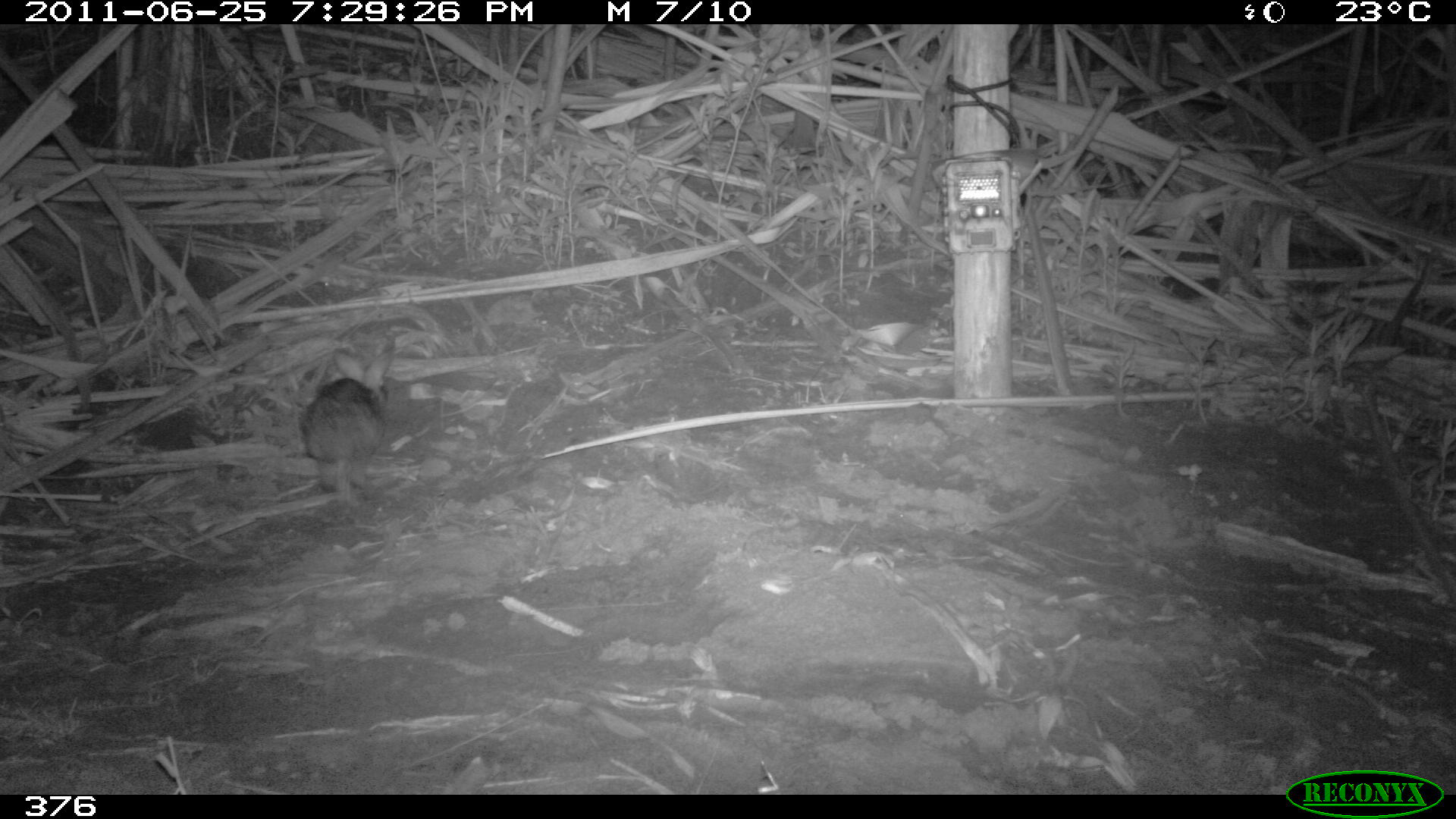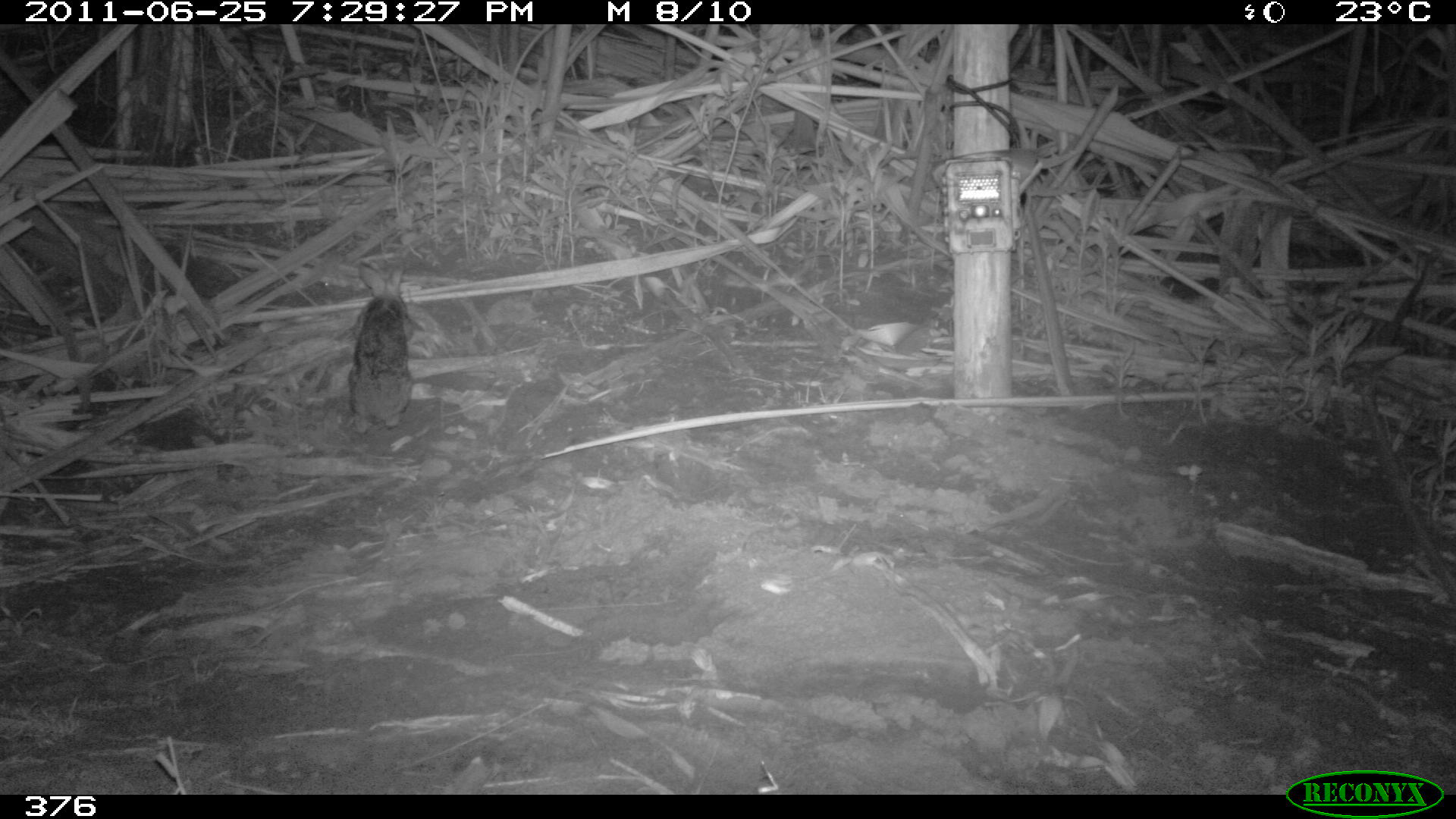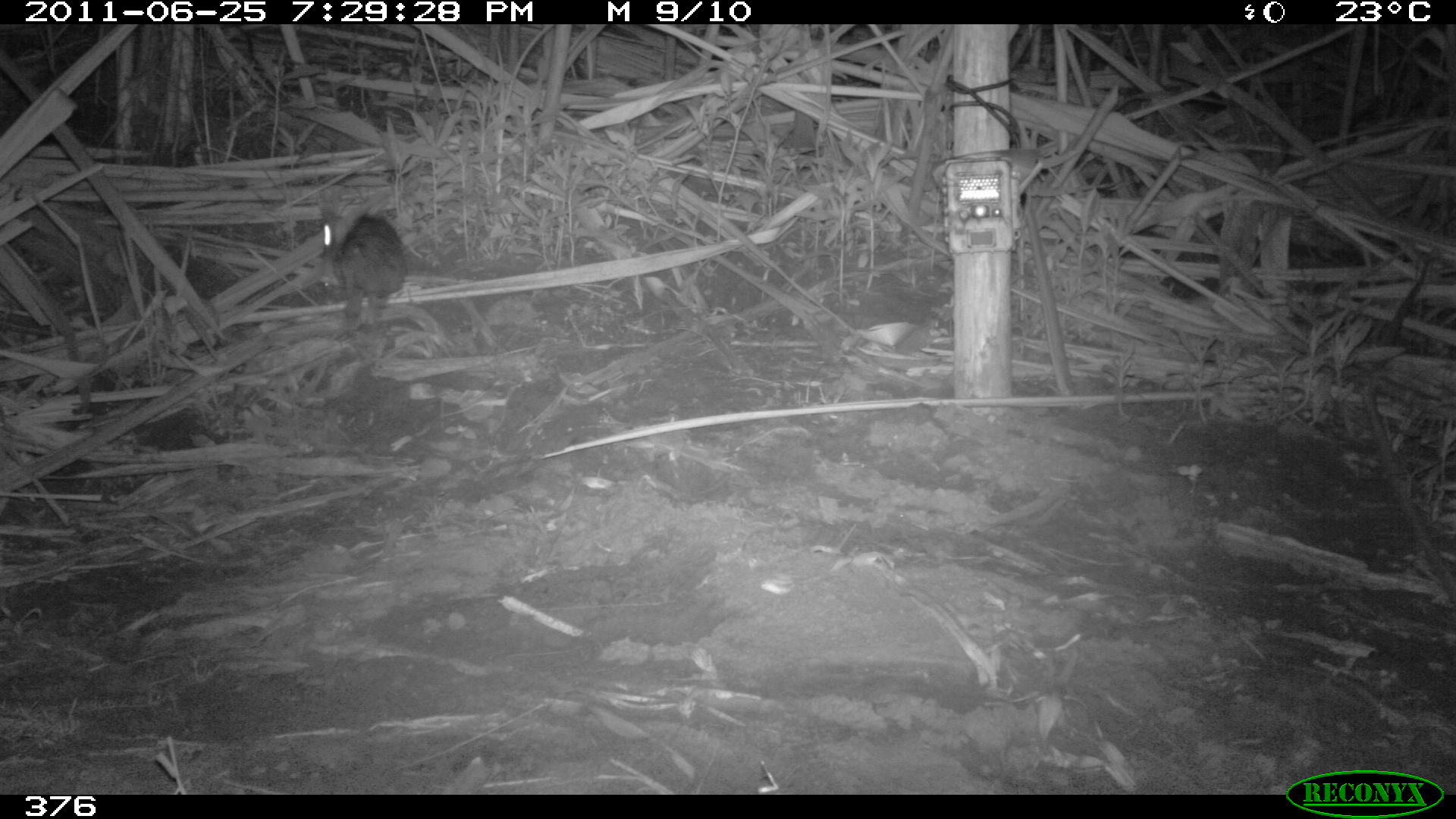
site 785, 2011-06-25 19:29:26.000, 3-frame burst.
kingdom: Animalia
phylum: Chordata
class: Mammalia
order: Lagomorpha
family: Leporidae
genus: Sylvilagus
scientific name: Sylvilagus brasiliensis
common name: tapeti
Sylvilagus brasiliensis (tapeti).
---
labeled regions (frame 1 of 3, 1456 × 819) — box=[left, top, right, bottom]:
sylvilagus brasiliensis: box=[298, 347, 394, 504]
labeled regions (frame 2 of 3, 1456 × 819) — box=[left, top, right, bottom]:
sylvilagus brasiliensis: box=[345, 259, 417, 435]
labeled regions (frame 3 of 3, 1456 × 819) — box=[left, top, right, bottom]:
sylvilagus brasiliensis: box=[318, 194, 408, 333]